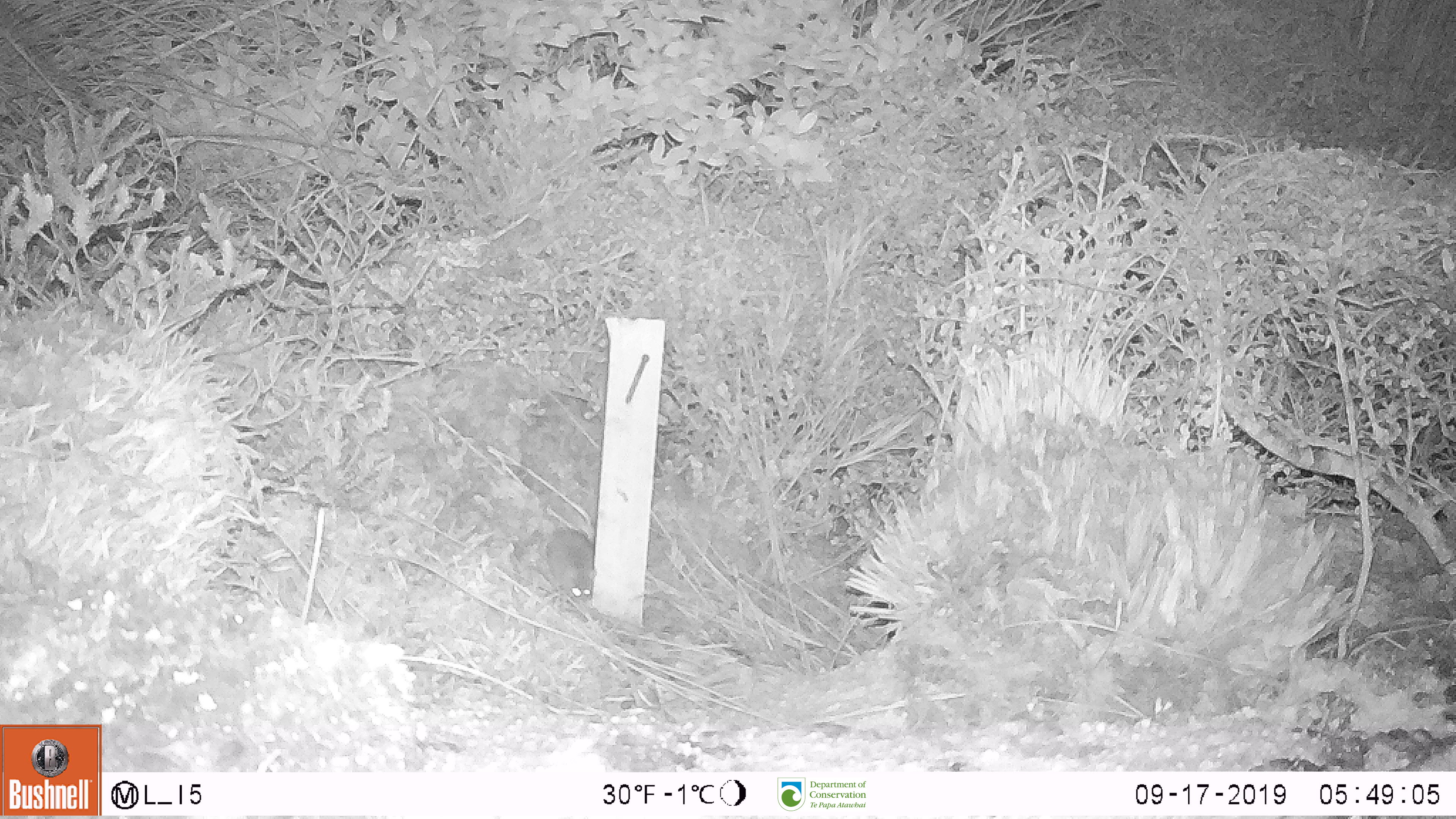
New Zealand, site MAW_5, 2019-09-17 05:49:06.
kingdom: Animalia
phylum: Chordata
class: Mammalia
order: Rodentia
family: Muridae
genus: Mus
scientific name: Mus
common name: mouse